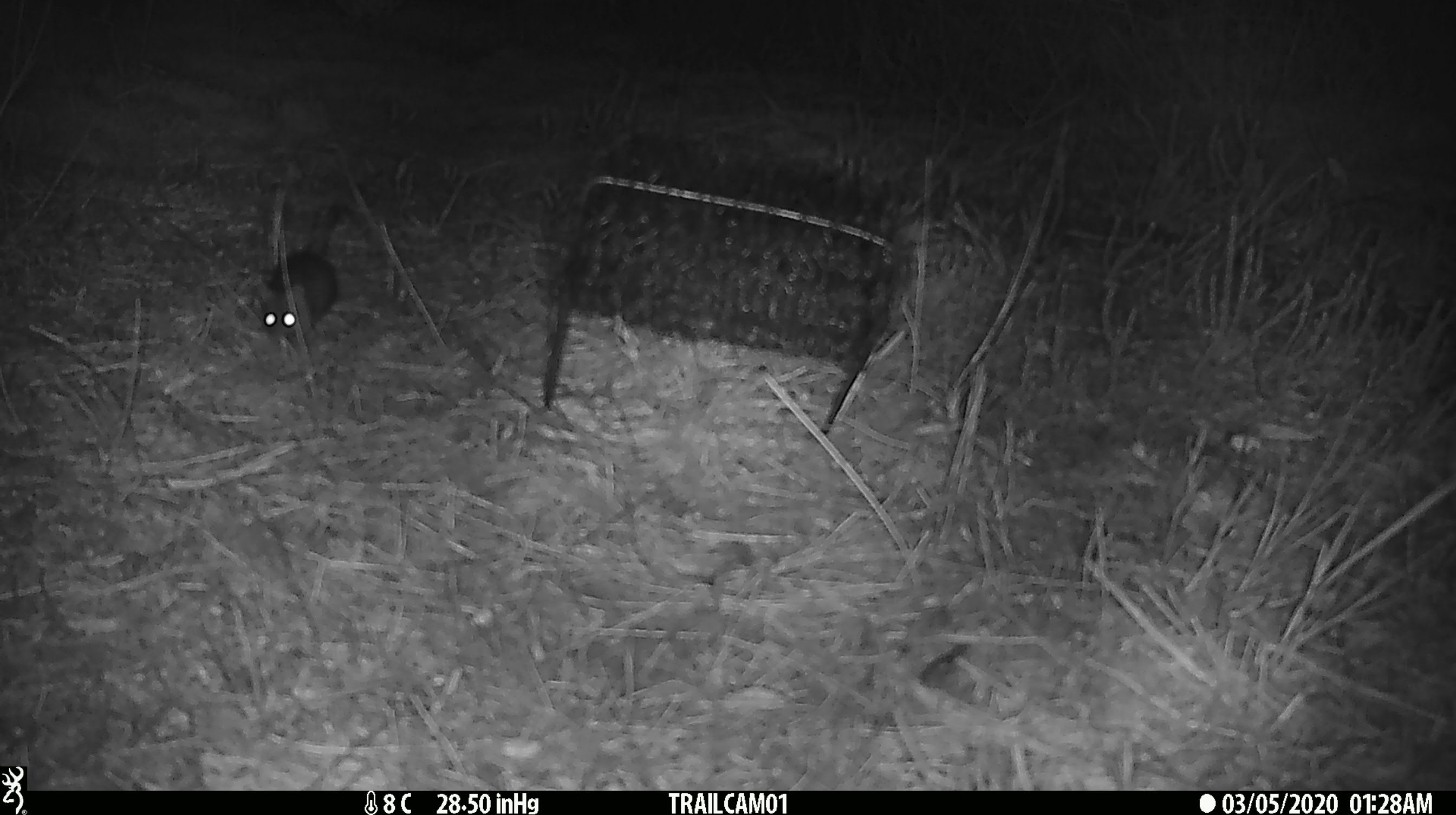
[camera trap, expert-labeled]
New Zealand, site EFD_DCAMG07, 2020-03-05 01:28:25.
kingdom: Animalia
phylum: Chordata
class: Mammalia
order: Rodentia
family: Muridae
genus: Mus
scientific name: Mus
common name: mouse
Mouse (Mus).